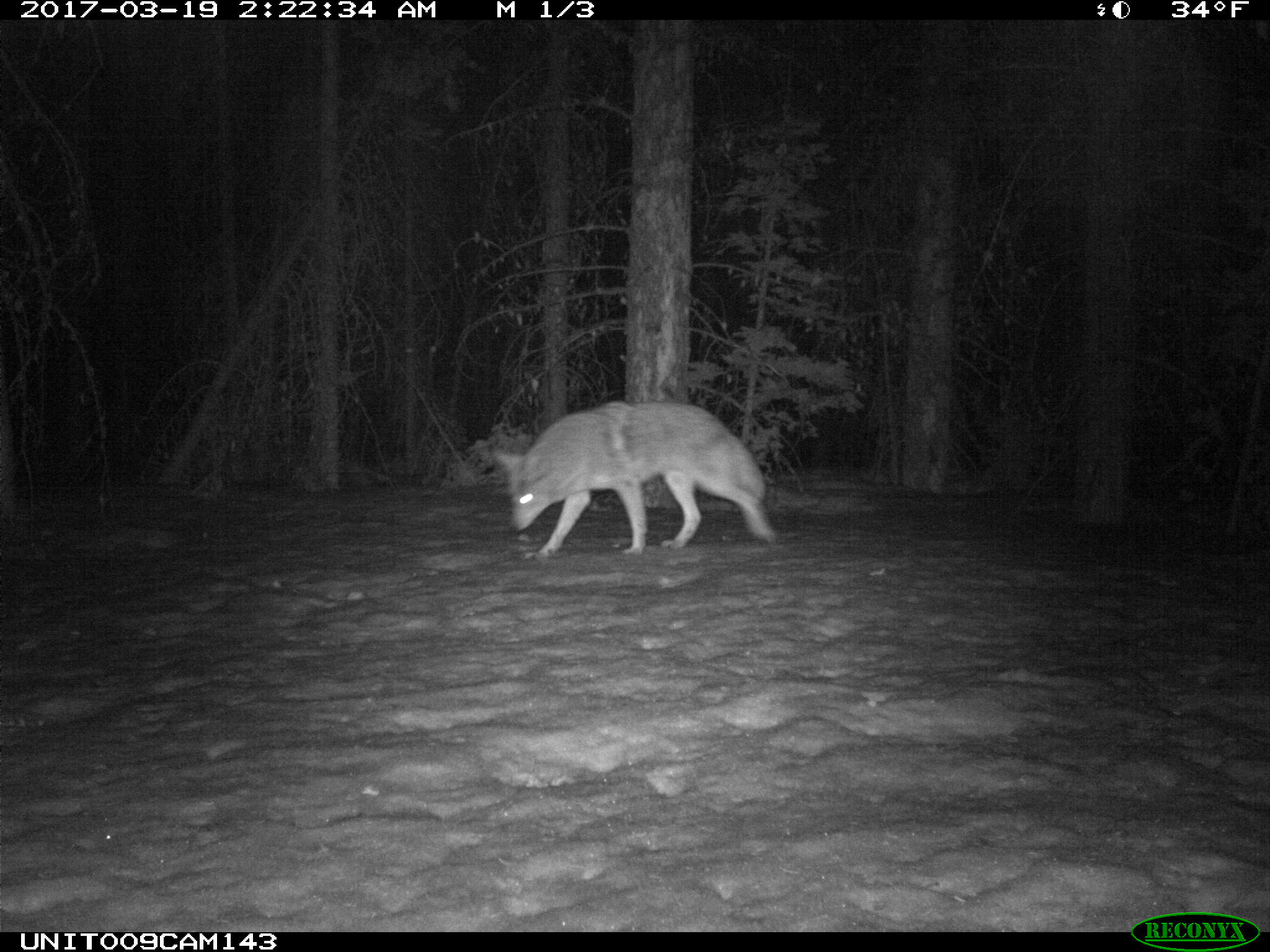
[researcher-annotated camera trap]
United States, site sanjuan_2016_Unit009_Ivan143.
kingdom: Animalia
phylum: Chordata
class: Mammalia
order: Carnivora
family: Canidae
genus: Canis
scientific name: Canis latrans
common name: coyote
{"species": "Canis latrans (coyote)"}